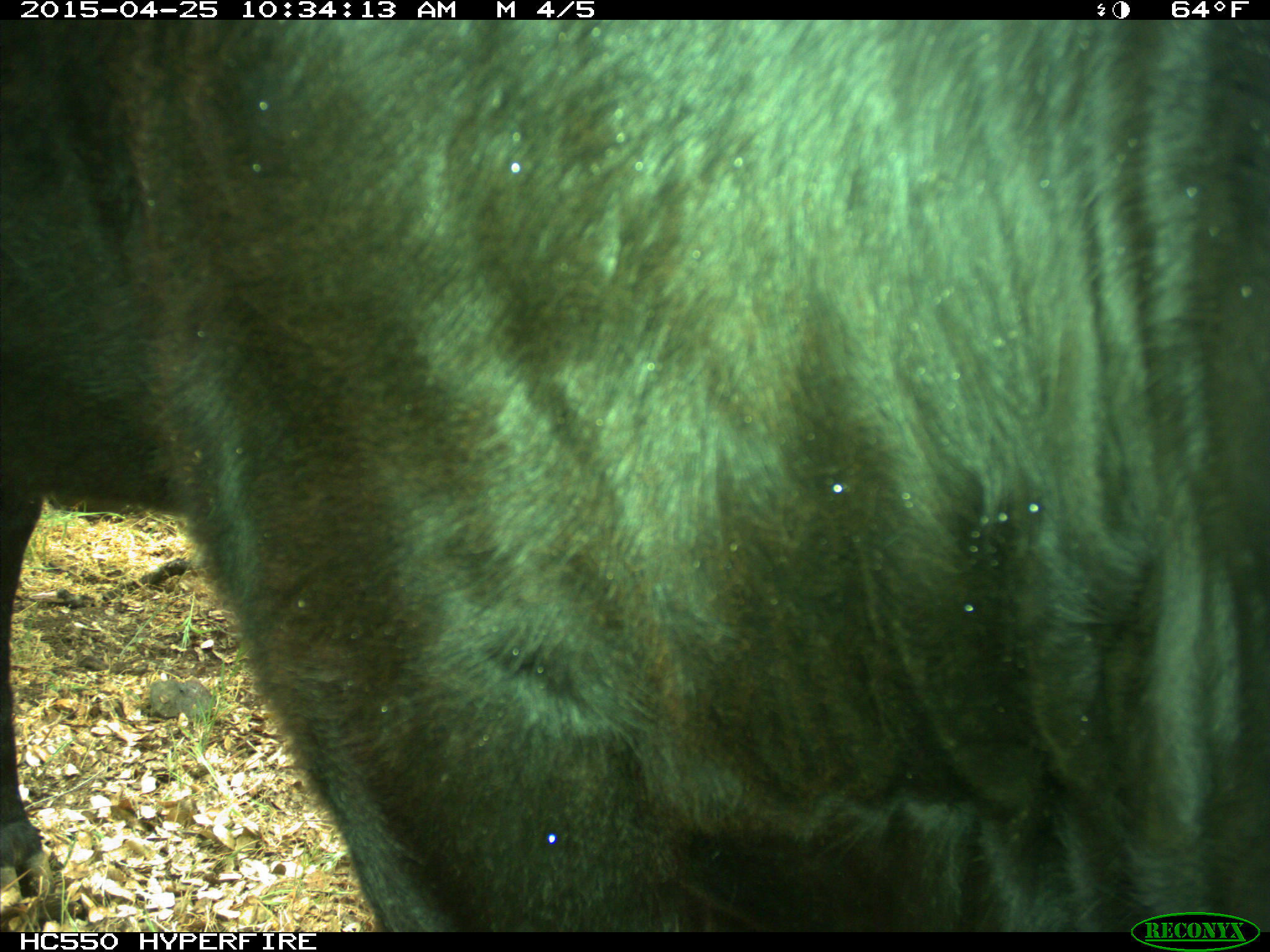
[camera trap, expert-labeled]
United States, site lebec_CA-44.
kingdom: Animalia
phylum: Chordata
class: Mammalia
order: Artiodactyla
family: Suidae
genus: Sus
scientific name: Sus scrofa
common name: wild boar